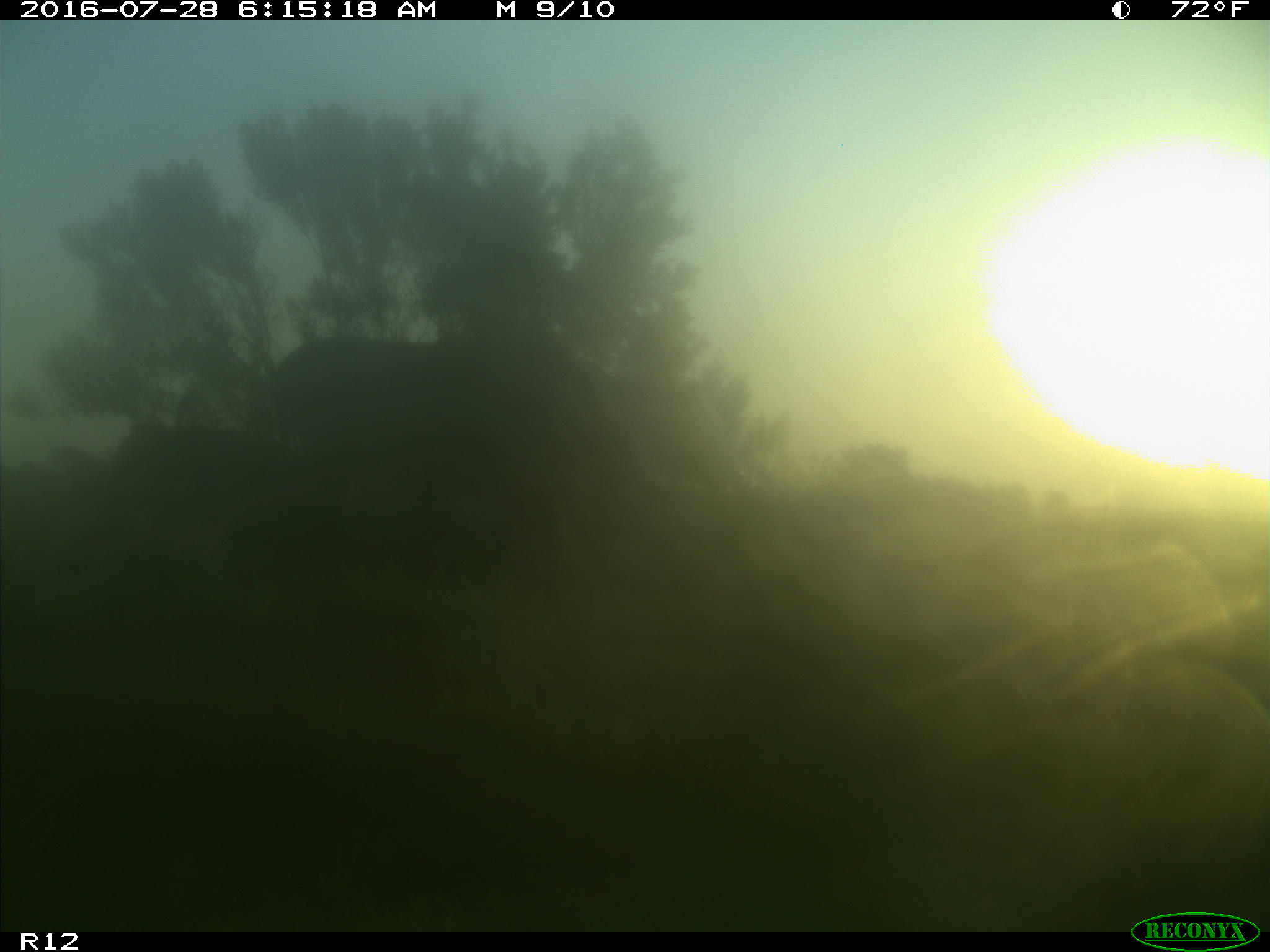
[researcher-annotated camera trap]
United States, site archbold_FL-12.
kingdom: Animalia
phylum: Chordata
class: Mammalia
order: Artiodactyla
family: Bovidae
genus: Bos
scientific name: Bos taurus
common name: domestic cow